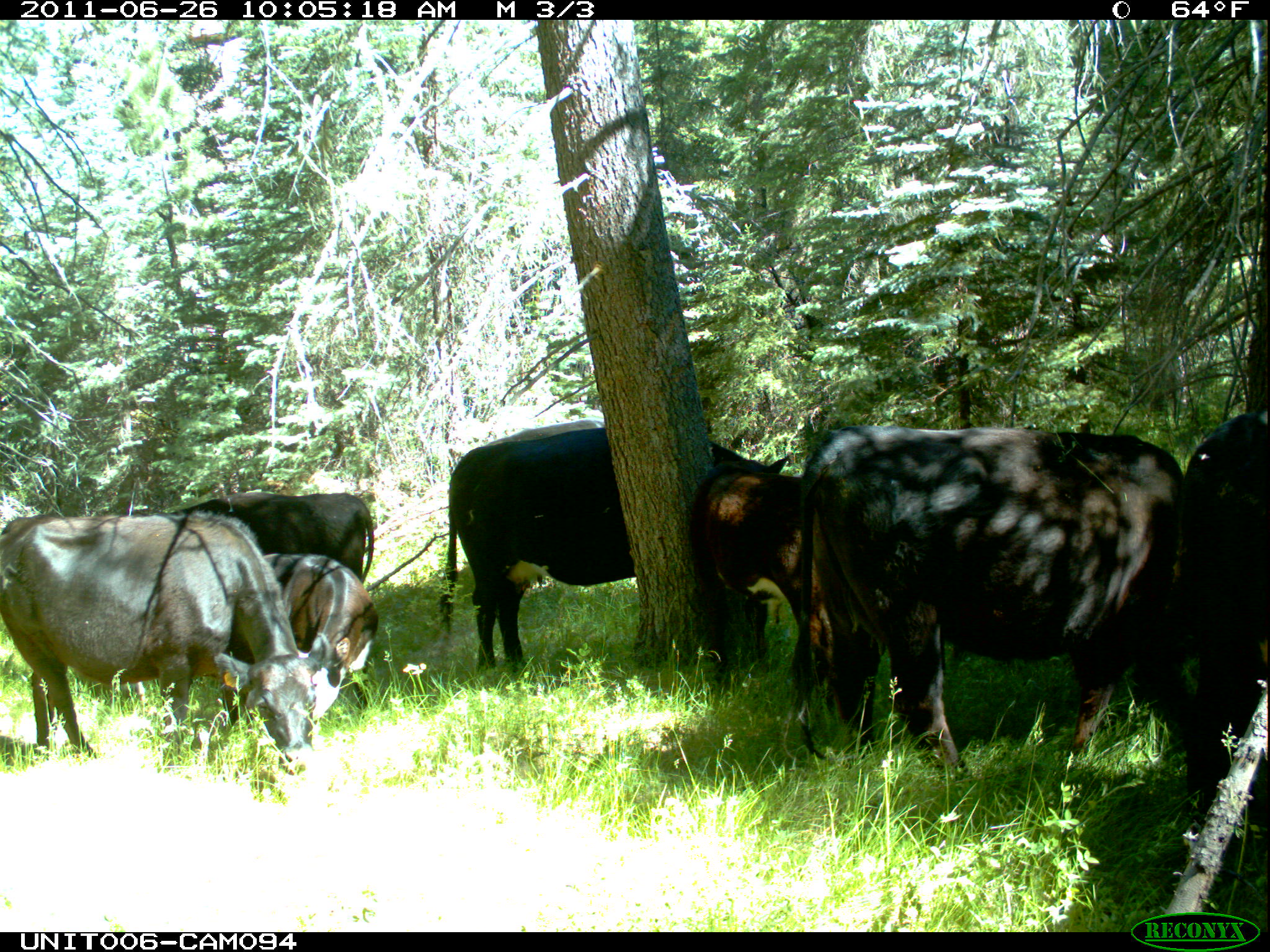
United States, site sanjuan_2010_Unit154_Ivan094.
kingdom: Animalia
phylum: Chordata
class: Mammalia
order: Artiodactyla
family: Bovidae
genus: Bos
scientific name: Bos taurus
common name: domestic cow